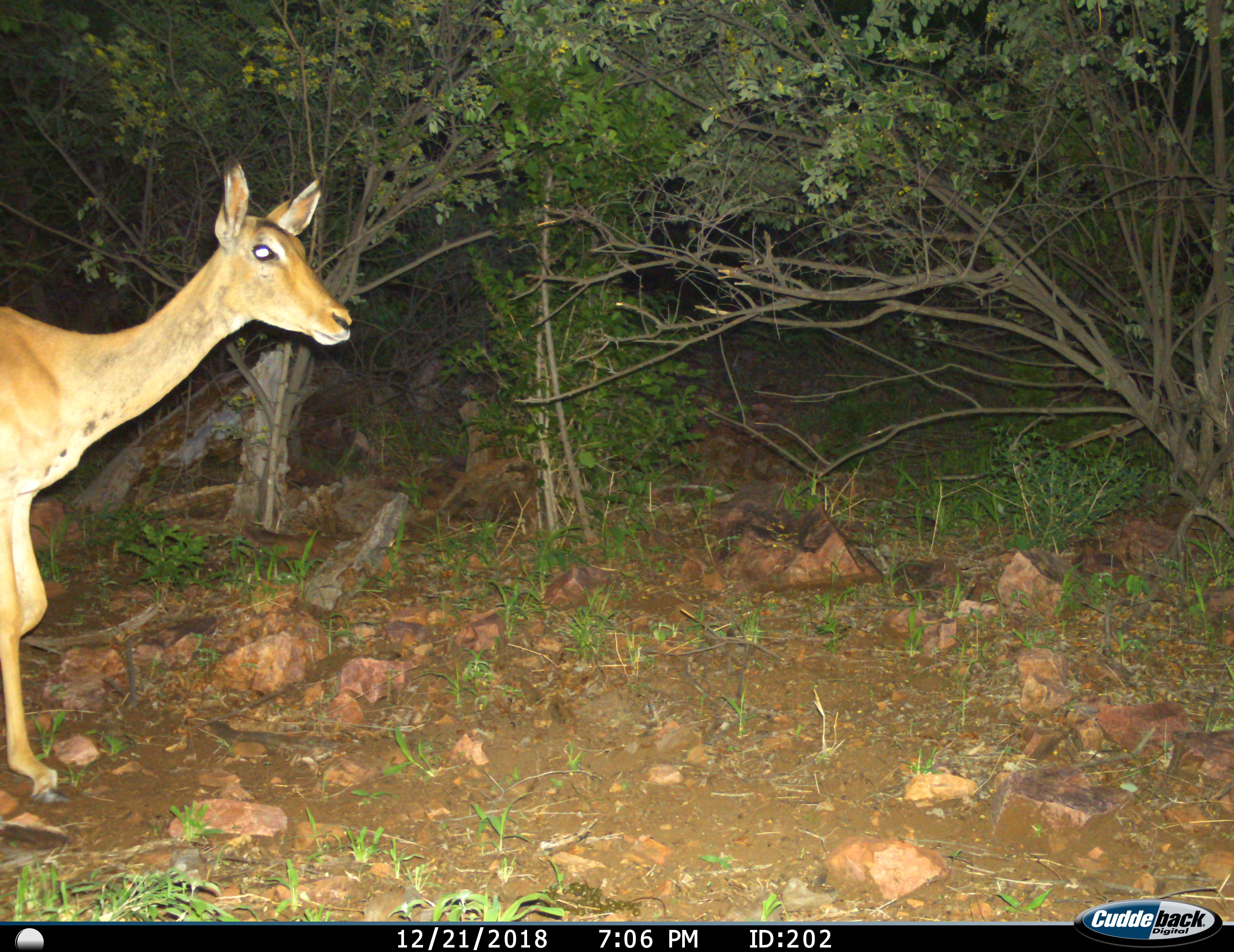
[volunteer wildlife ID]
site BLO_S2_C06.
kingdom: Animalia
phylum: Chordata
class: Mammalia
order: Artiodactyla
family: Bovidae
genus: Aepyceros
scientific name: Aepyceros melampus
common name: impala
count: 1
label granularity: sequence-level